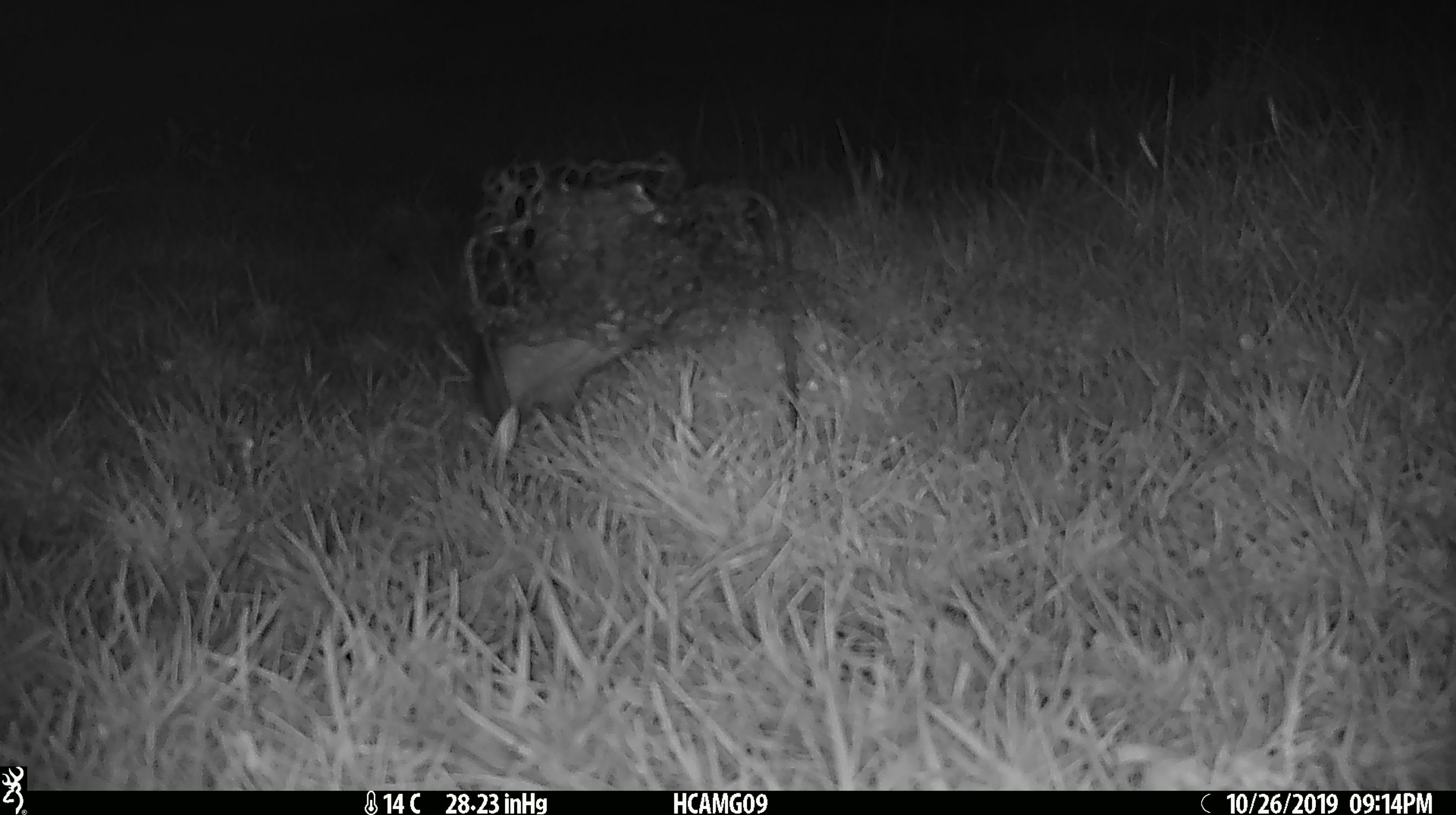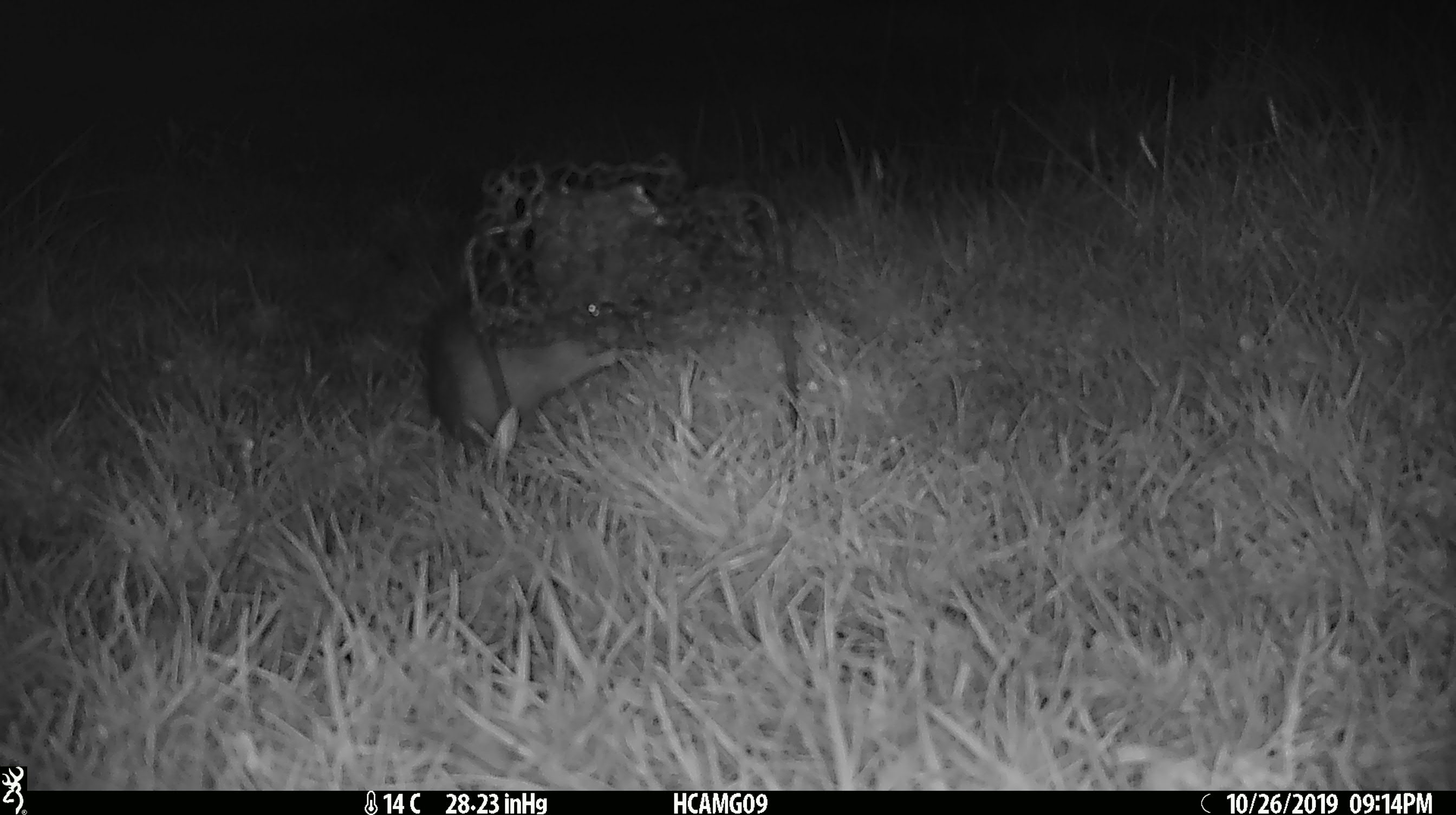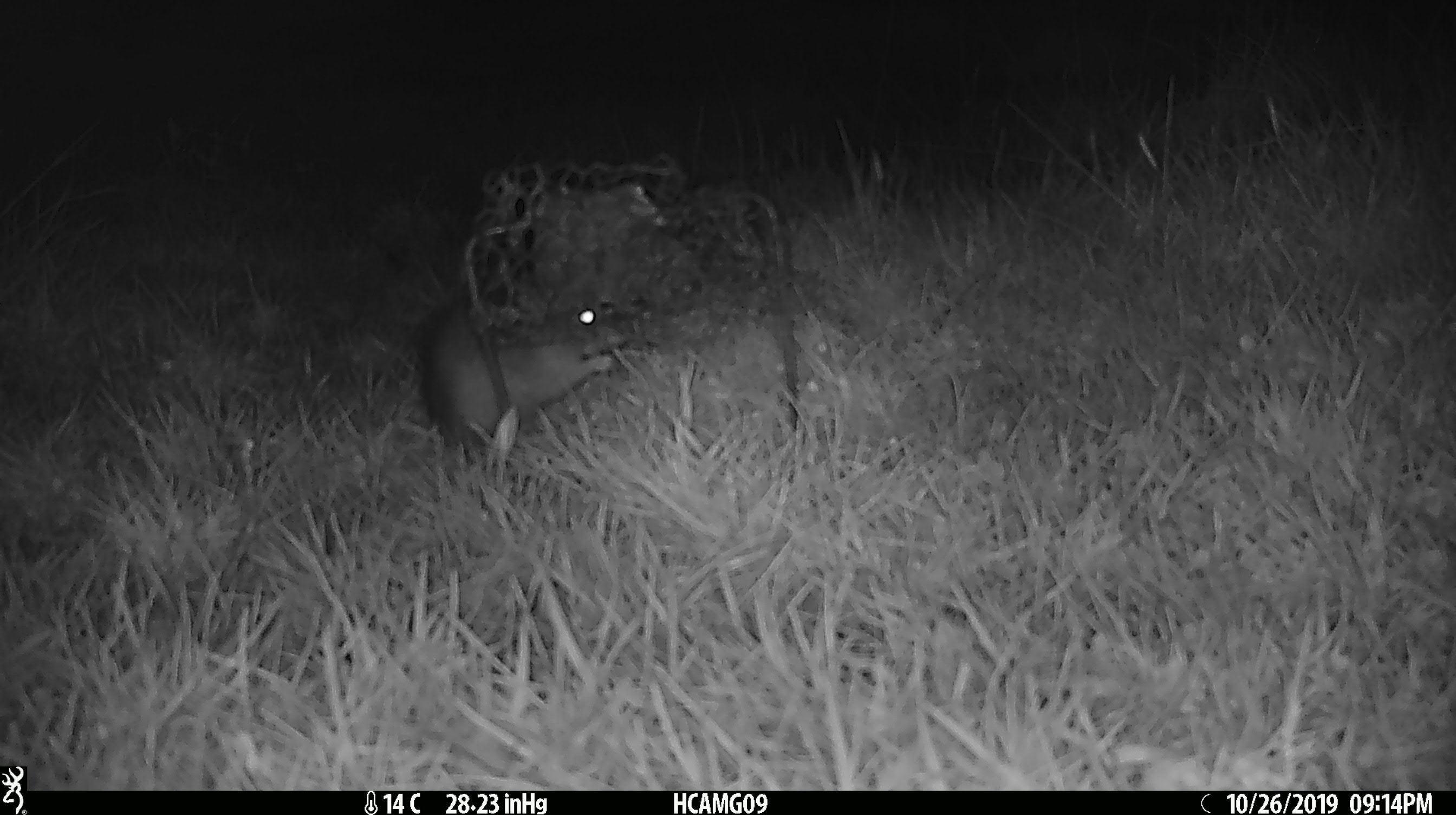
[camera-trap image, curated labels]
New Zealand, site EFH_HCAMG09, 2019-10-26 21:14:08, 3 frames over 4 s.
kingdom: Animalia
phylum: Chordata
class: Mammalia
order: Rodentia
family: Muridae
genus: Rattus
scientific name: Rattus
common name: rat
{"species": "rat (Rattus)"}